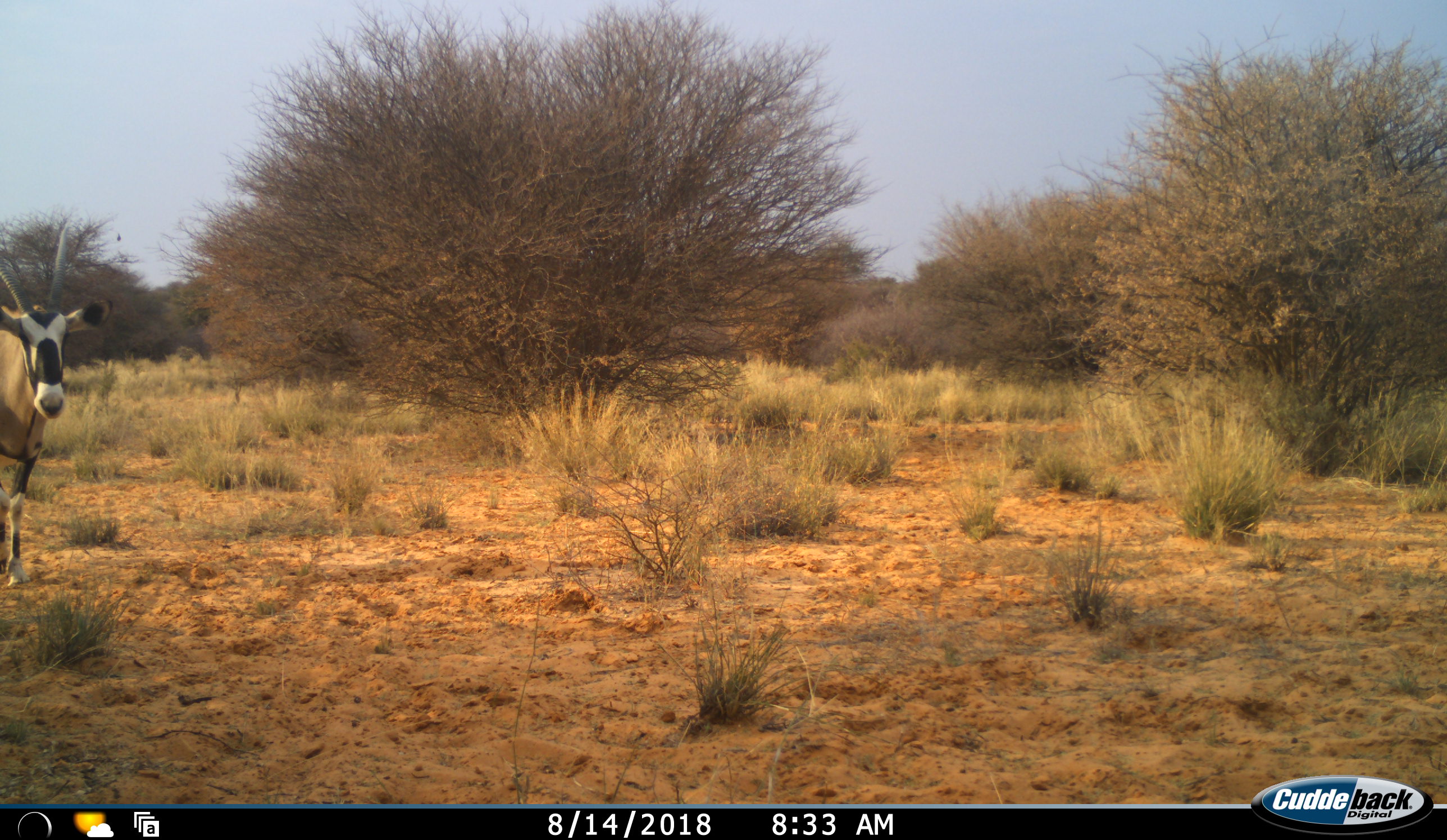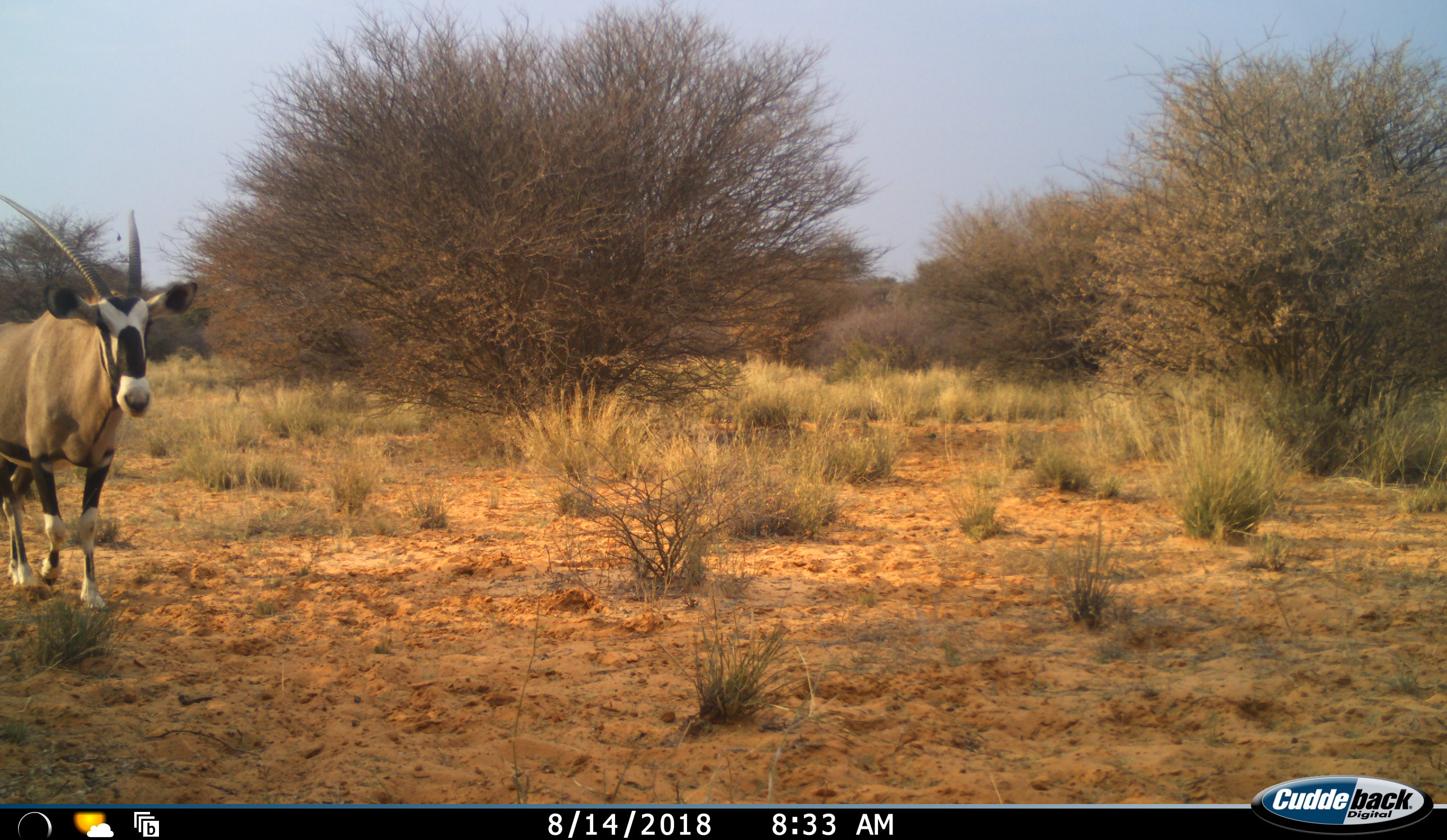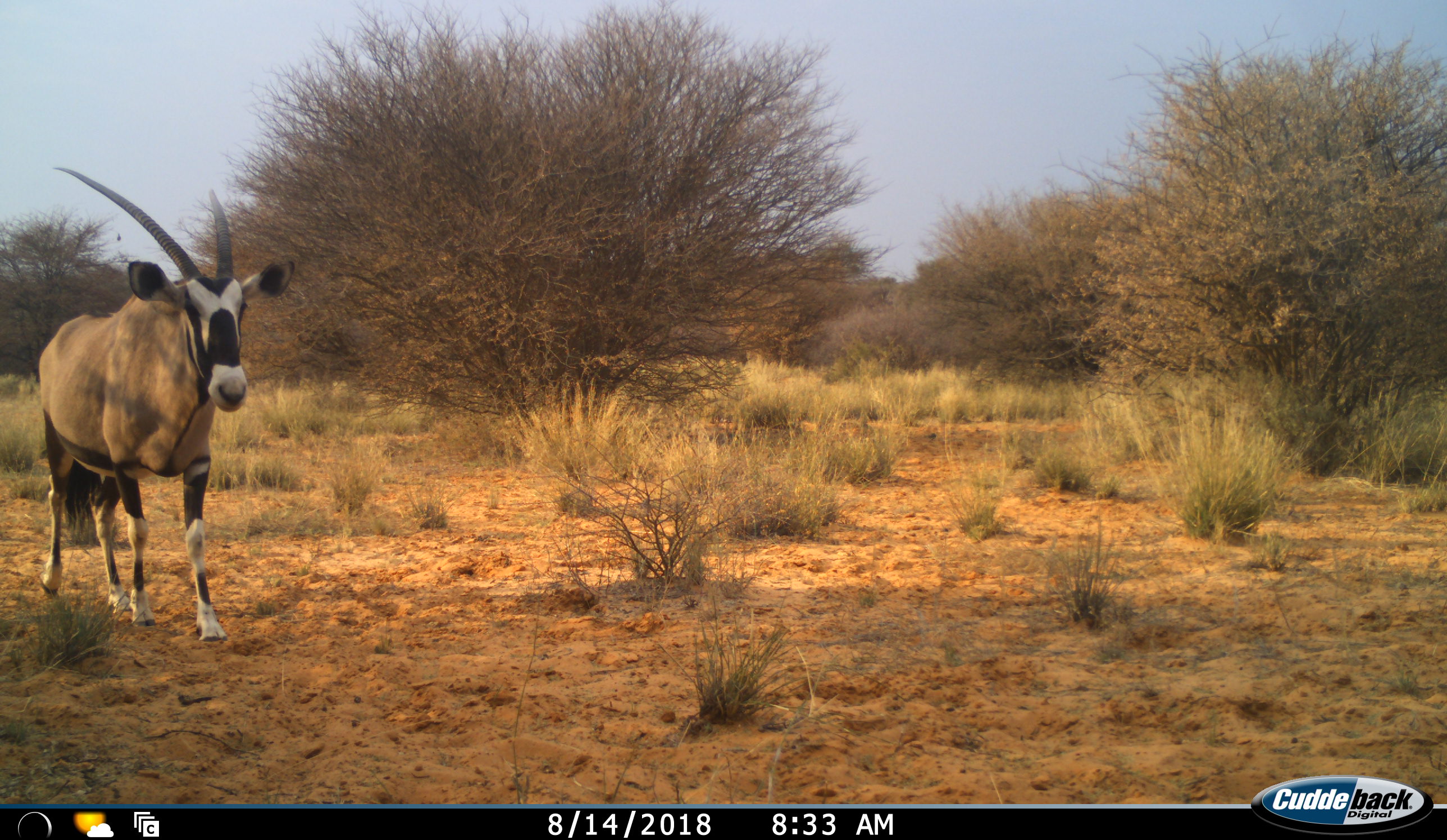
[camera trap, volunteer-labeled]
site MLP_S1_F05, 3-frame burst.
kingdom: Animalia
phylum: Chordata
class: Mammalia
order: Artiodactyla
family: Bovidae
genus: Oryx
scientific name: Oryx gazella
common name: gemsbok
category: oryx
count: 1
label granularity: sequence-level